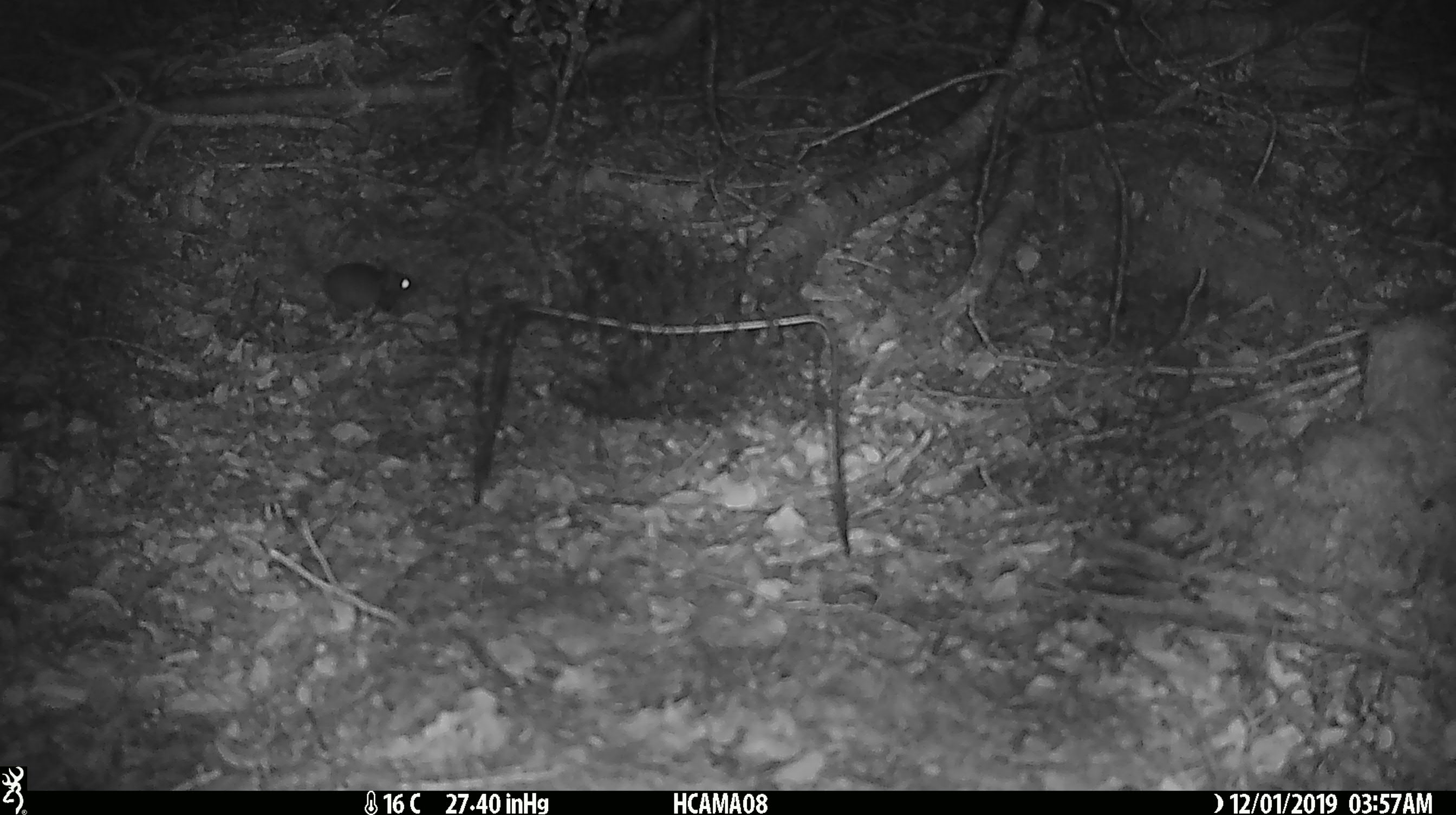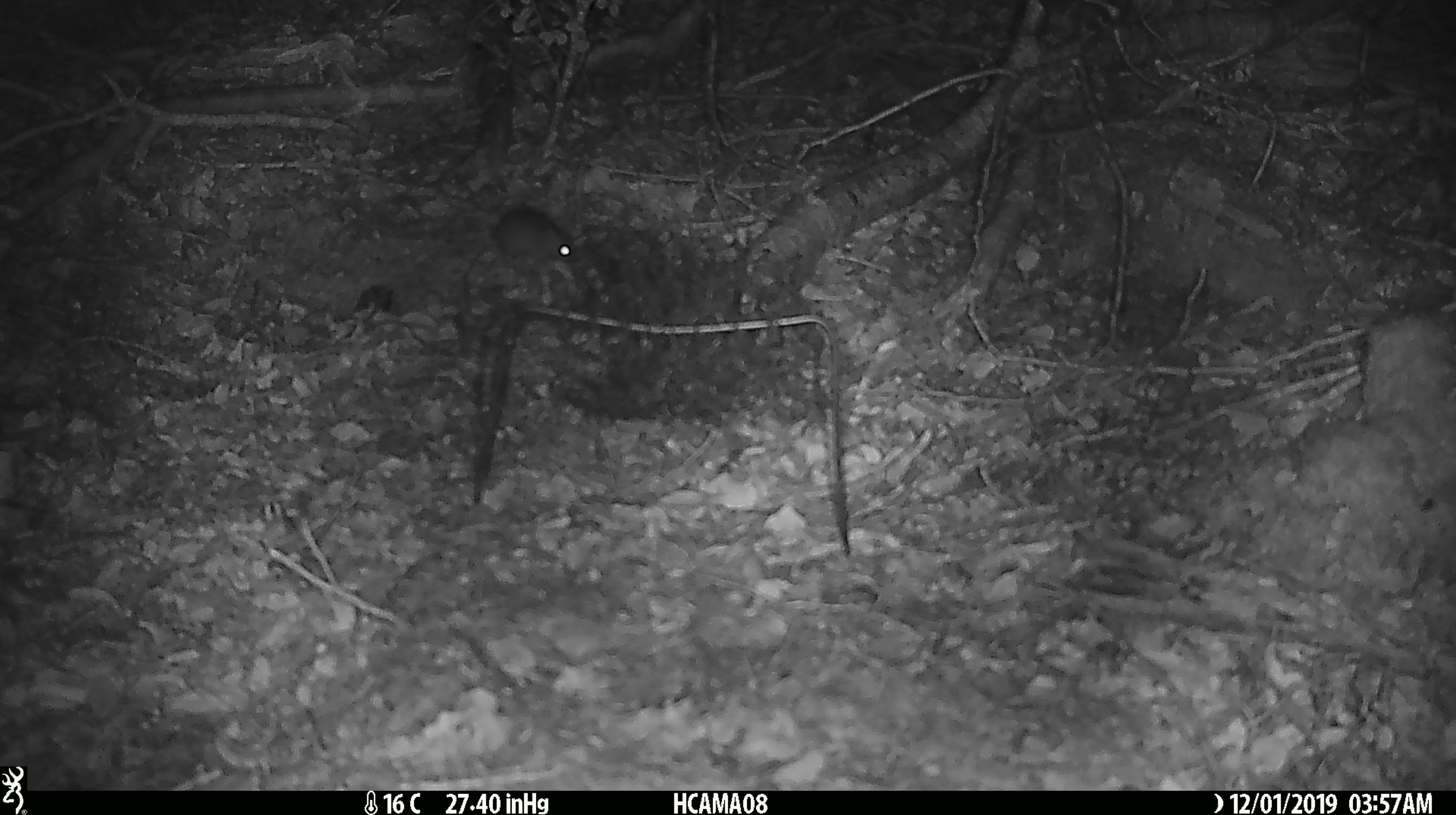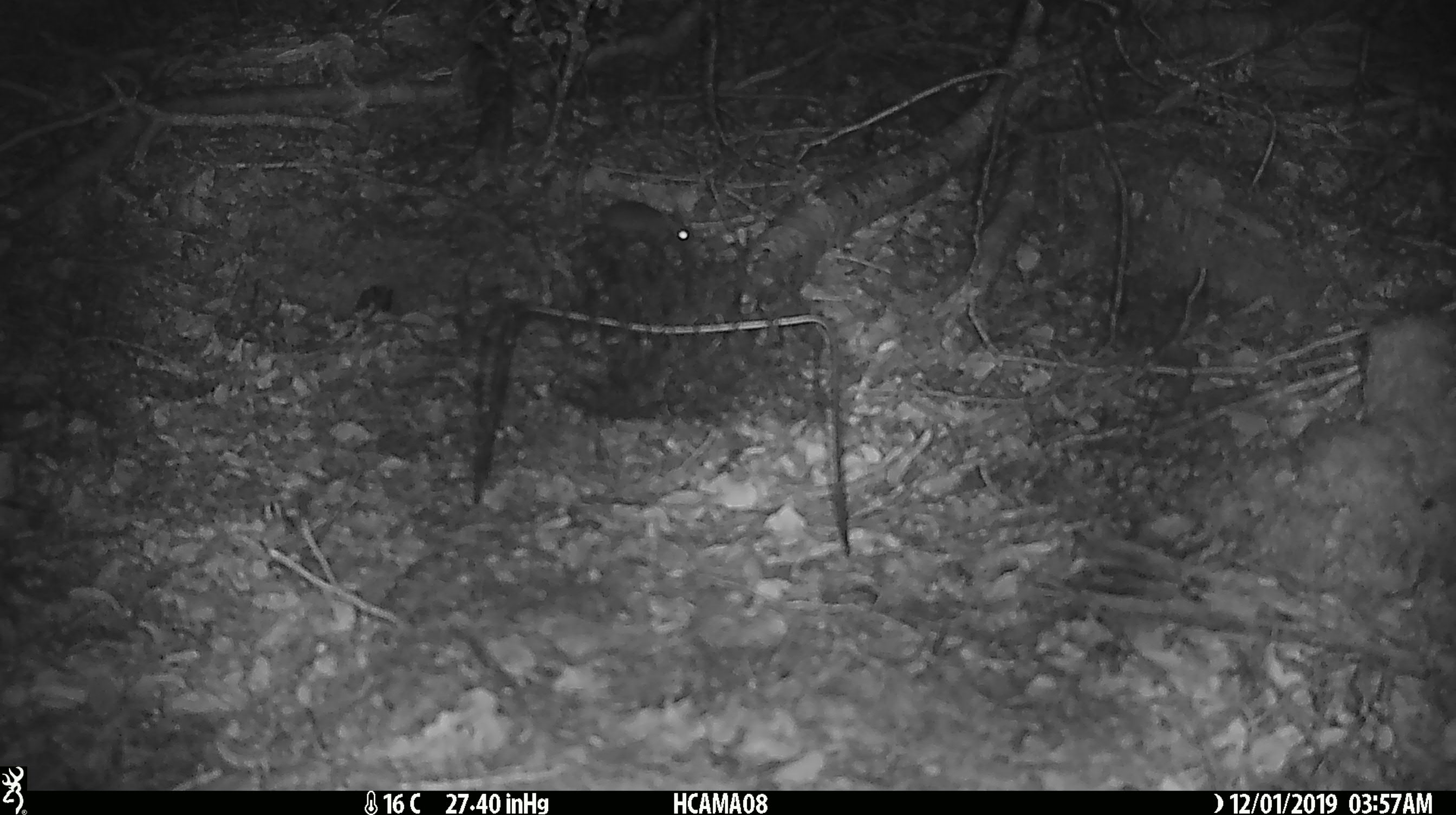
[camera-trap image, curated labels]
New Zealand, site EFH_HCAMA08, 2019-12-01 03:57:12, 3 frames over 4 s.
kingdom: Animalia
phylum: Chordata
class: Mammalia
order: Rodentia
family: Muridae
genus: Mus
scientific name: Mus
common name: mouse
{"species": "mouse (Mus)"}